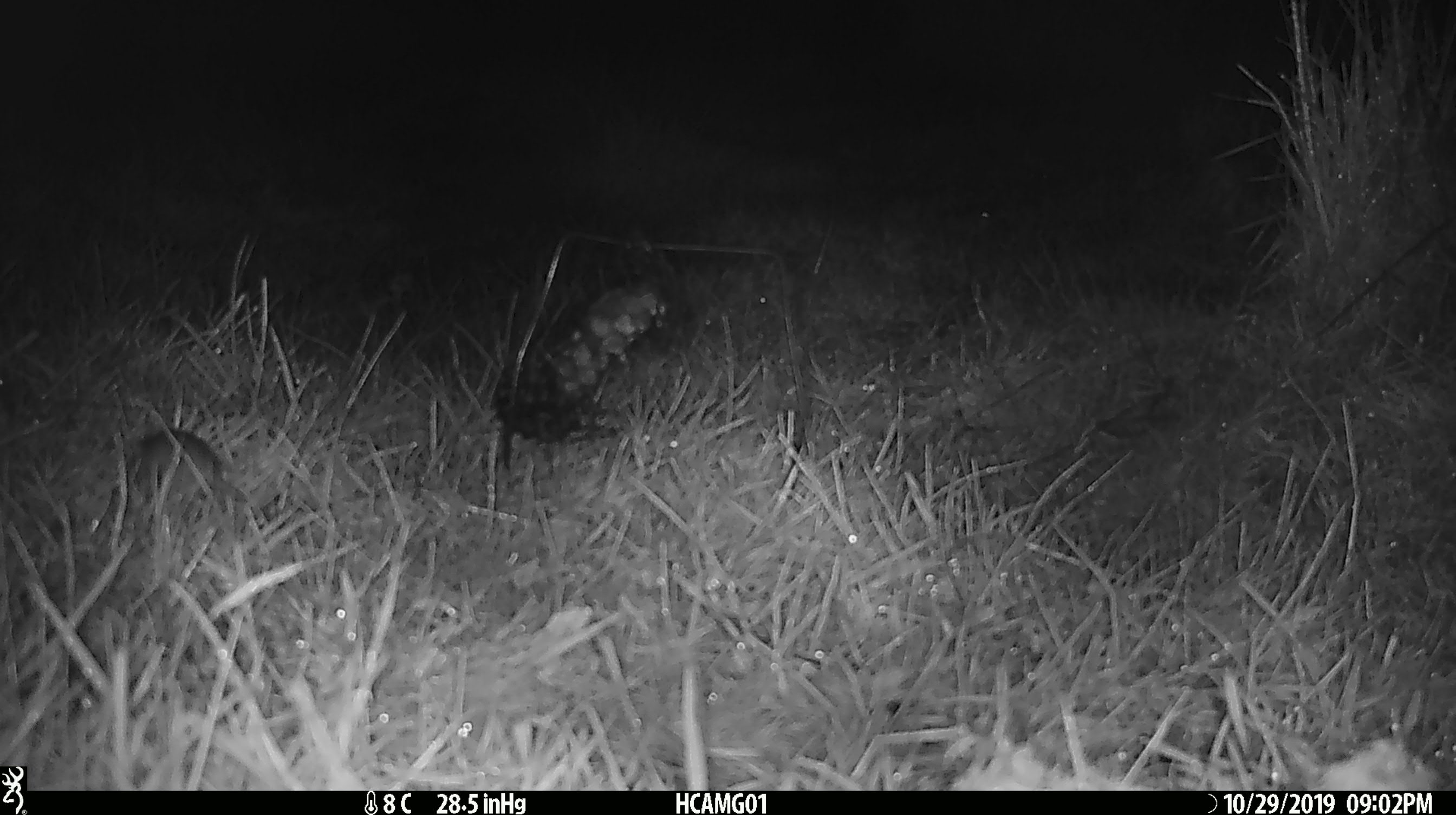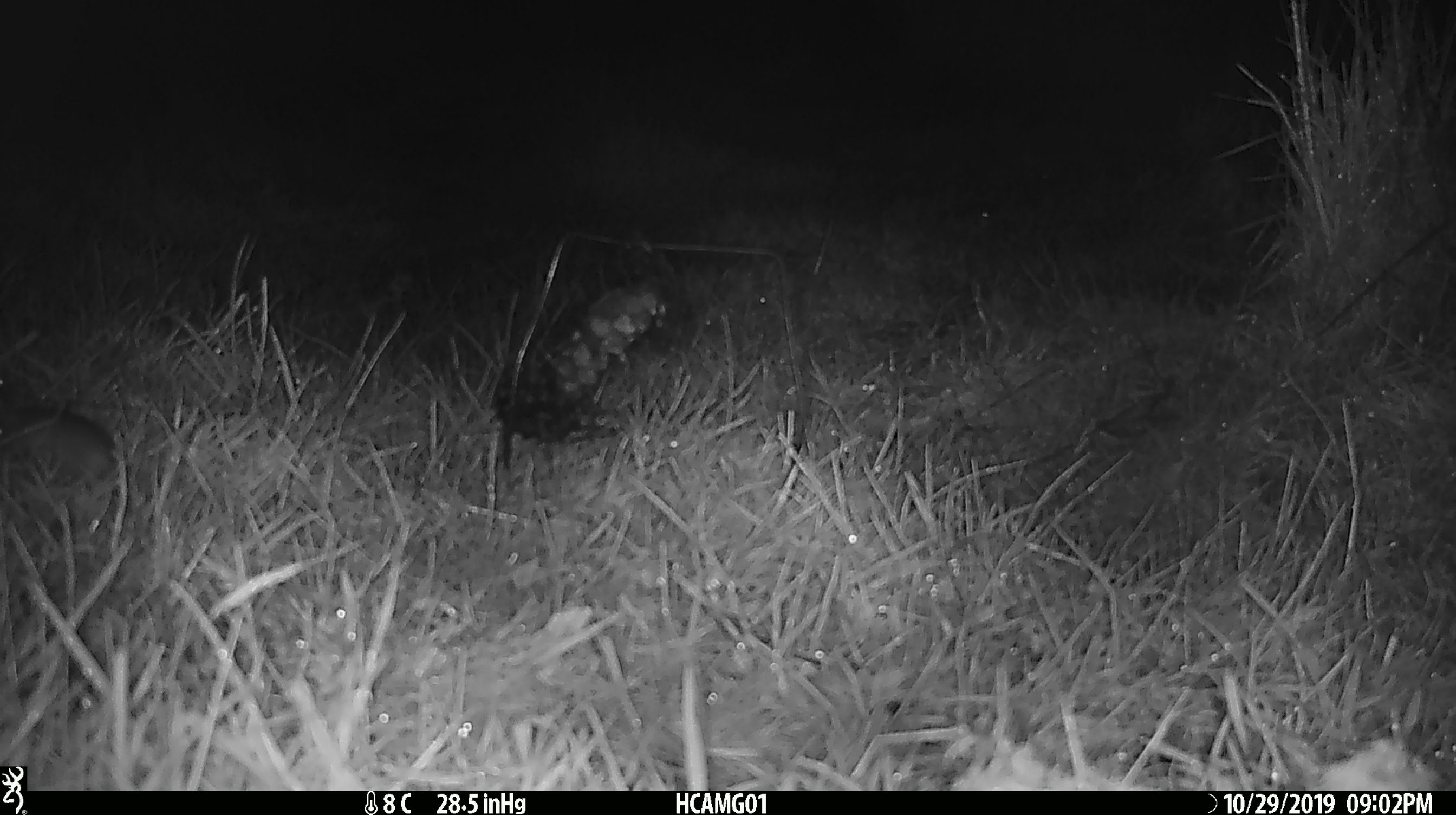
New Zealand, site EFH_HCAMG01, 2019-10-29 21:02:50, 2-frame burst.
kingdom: Animalia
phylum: Chordata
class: Mammalia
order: Rodentia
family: Muridae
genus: Mus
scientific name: Mus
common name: mouse